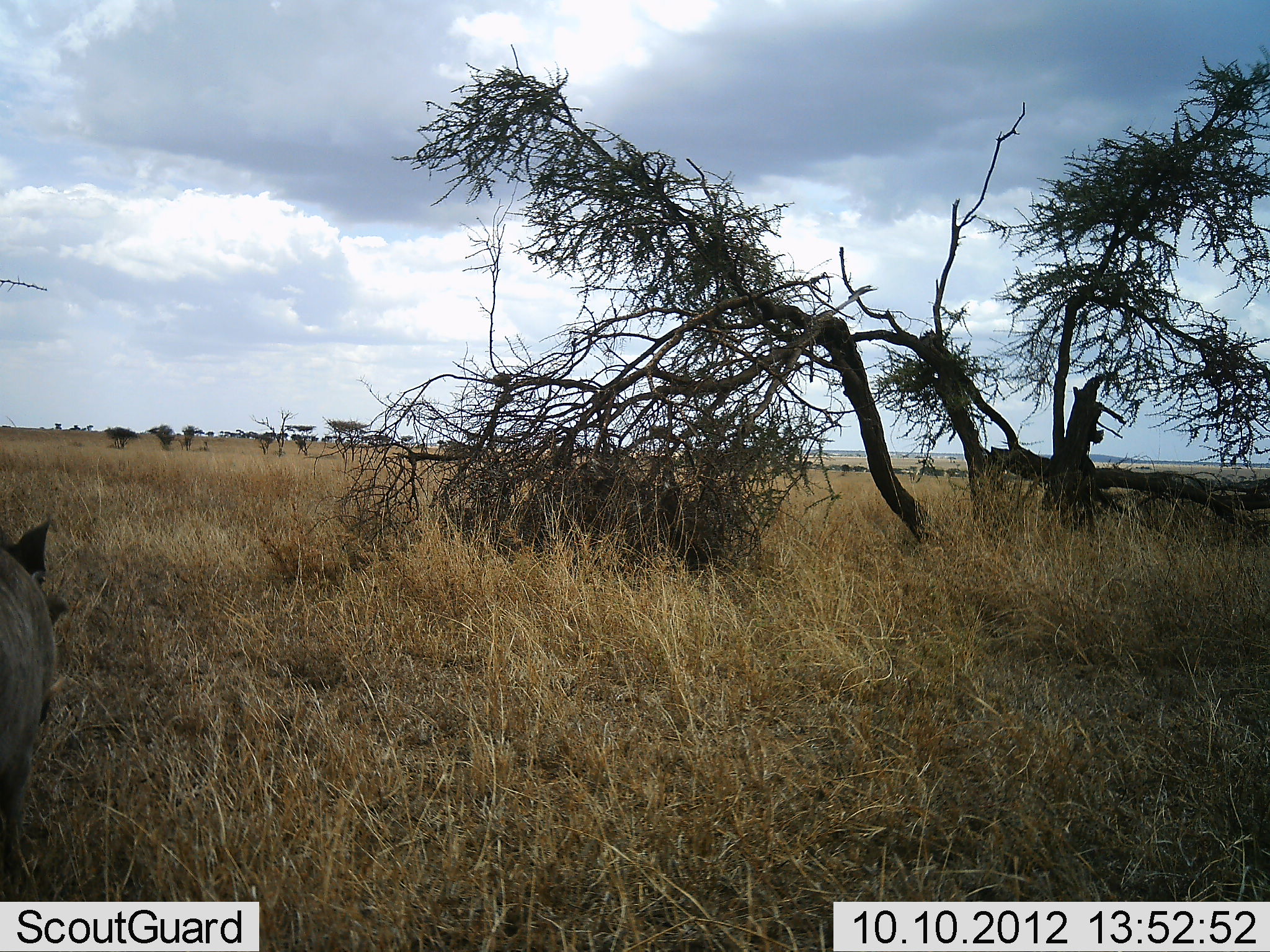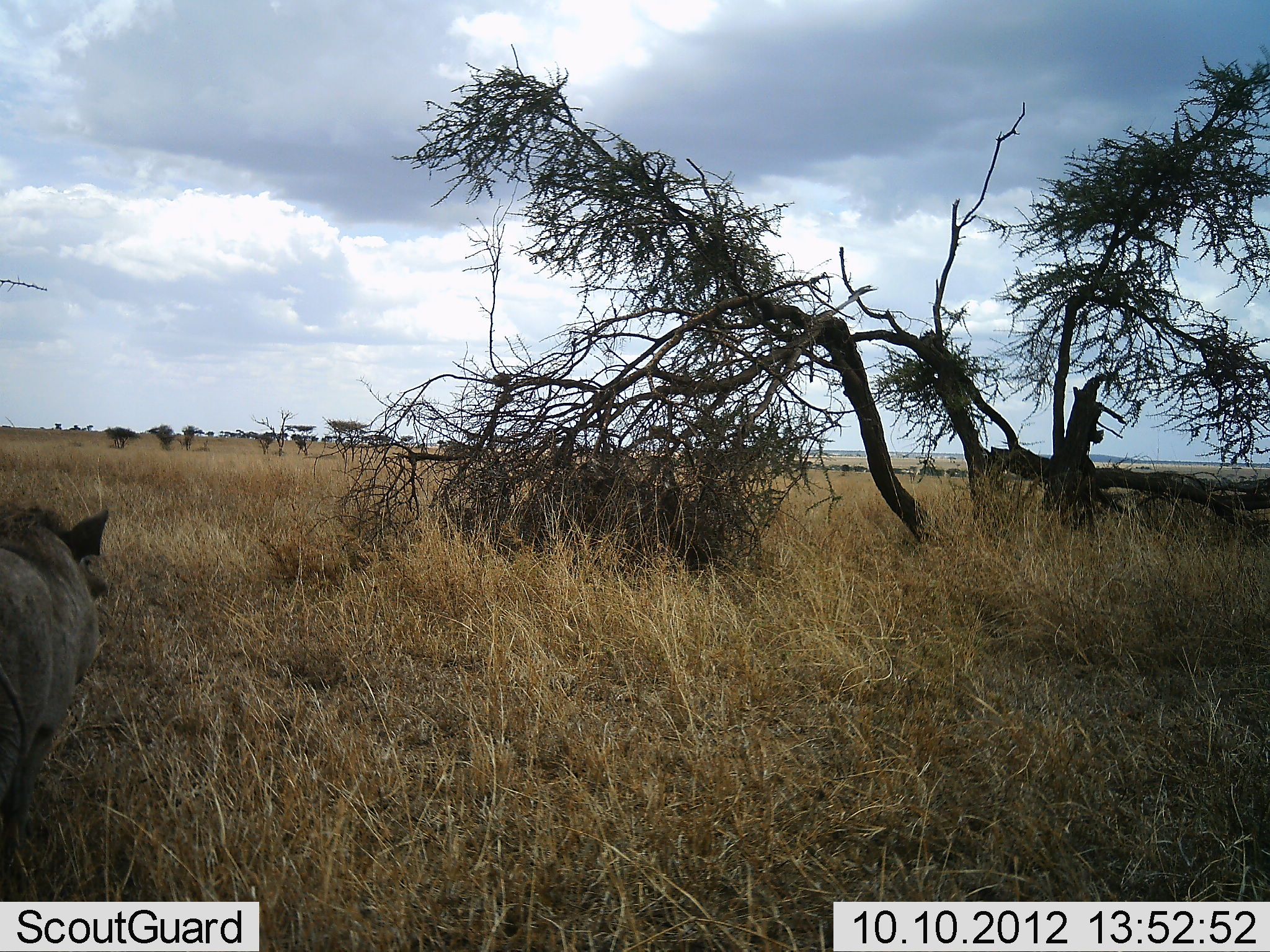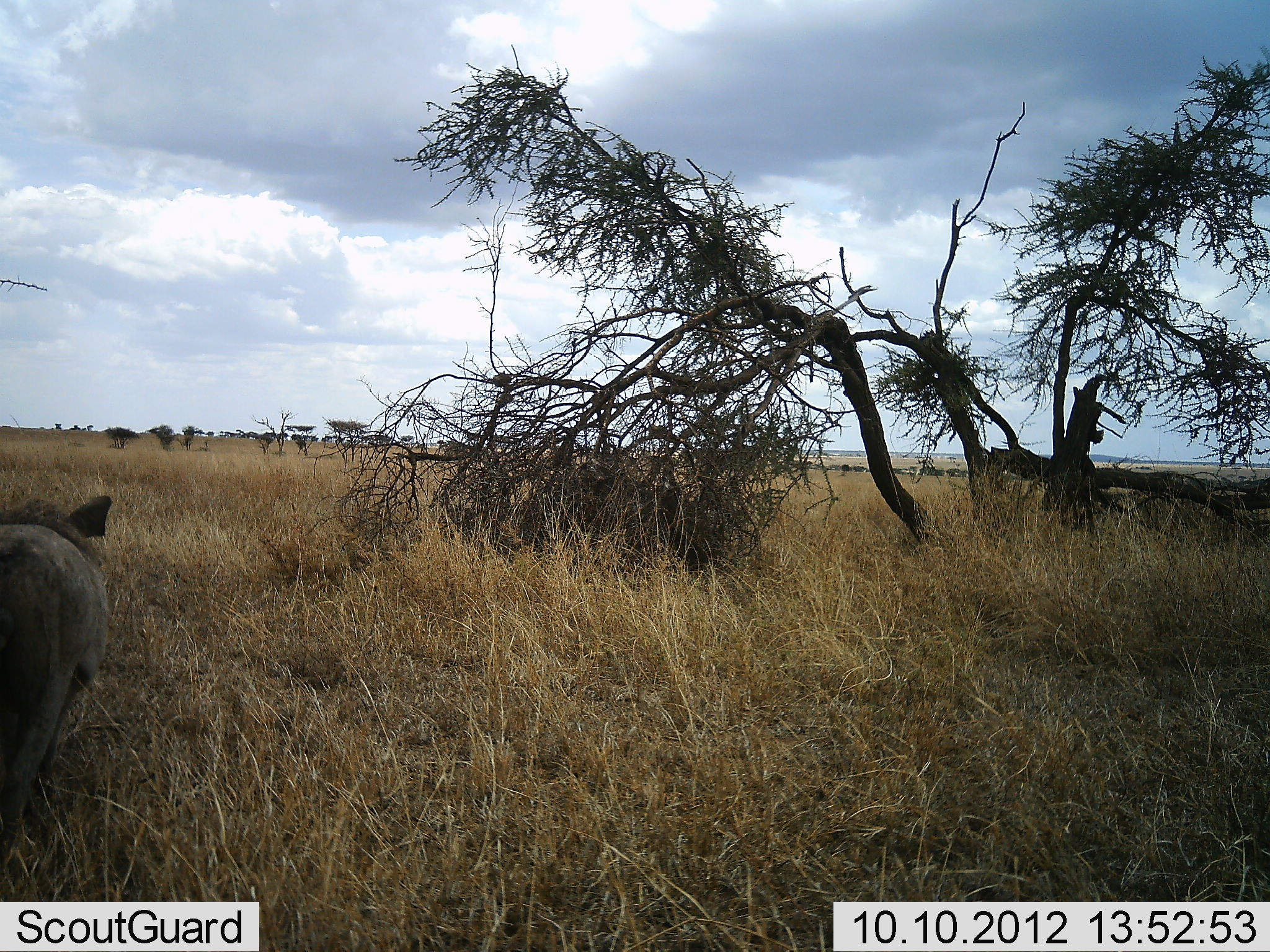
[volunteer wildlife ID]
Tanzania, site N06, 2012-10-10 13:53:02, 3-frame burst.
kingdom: Animalia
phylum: Chordata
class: Mammalia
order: Artiodactyla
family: Suidae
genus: Phacochoerus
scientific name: Phacochoerus africanus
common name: warthog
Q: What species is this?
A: Warthog (Phacochoerus africanus).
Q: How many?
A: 1.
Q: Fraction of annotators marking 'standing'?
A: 0%.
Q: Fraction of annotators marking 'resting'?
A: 0%.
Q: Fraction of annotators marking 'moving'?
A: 100%.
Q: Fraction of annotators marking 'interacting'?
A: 0%.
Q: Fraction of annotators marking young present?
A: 0%.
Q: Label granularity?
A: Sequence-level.